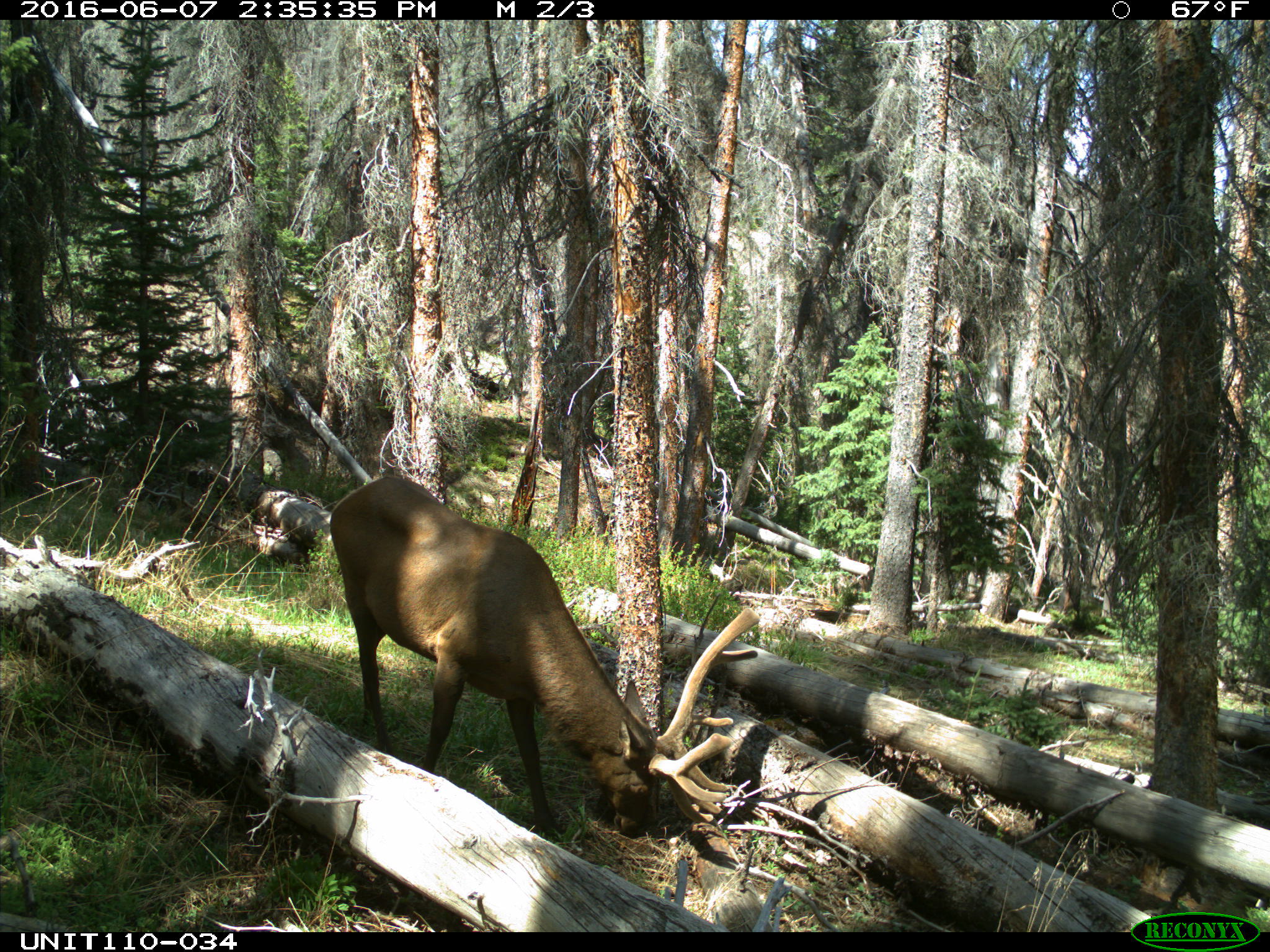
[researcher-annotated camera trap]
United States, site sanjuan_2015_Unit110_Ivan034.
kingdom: Animalia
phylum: Chordata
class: Mammalia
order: Artiodactyla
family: Cervidae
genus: Cervus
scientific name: Cervus elaphus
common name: red deer